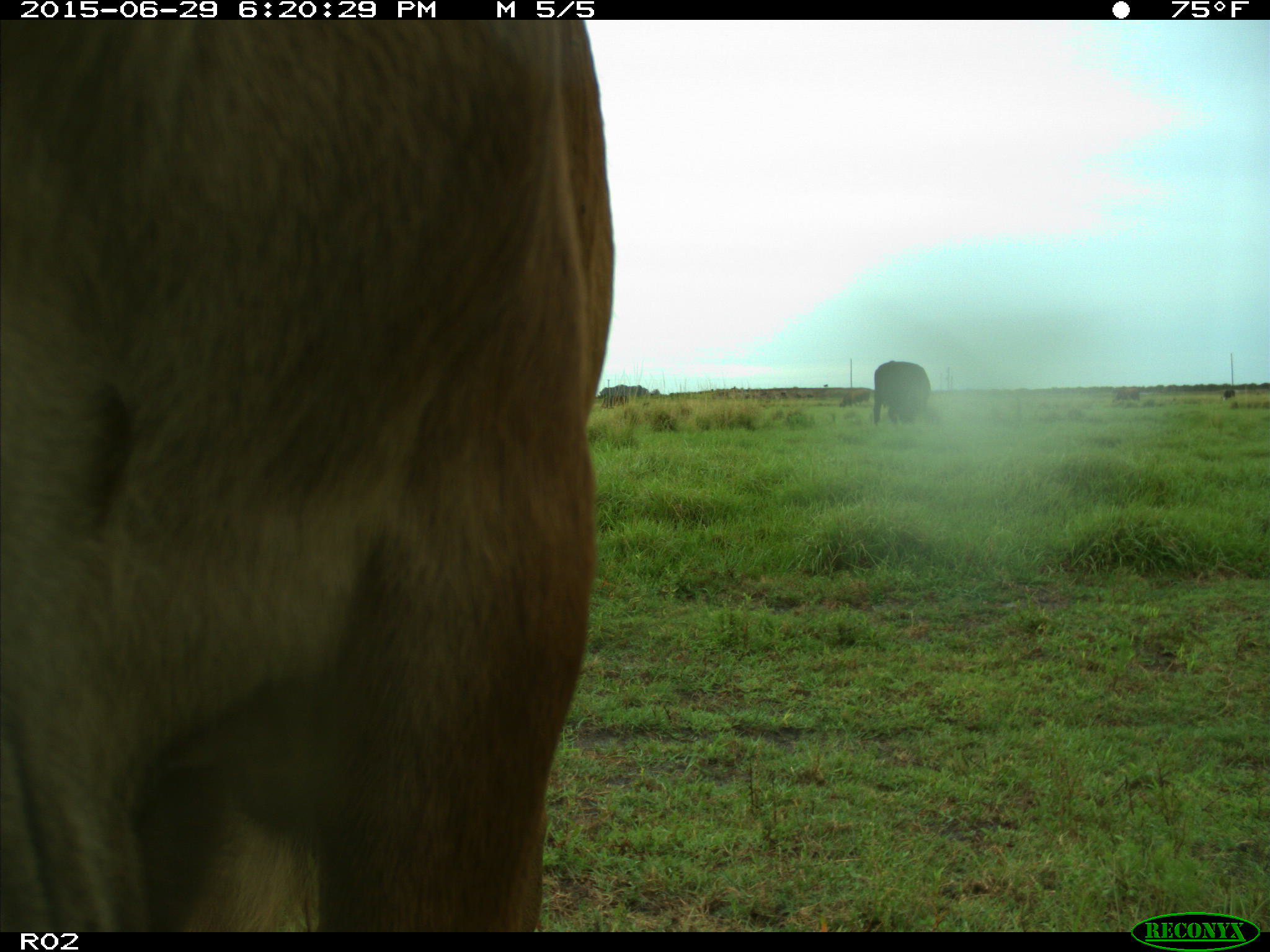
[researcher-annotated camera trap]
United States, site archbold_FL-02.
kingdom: Animalia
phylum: Chordata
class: Mammalia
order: Artiodactyla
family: Bovidae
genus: Bos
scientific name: Bos taurus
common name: domestic cow